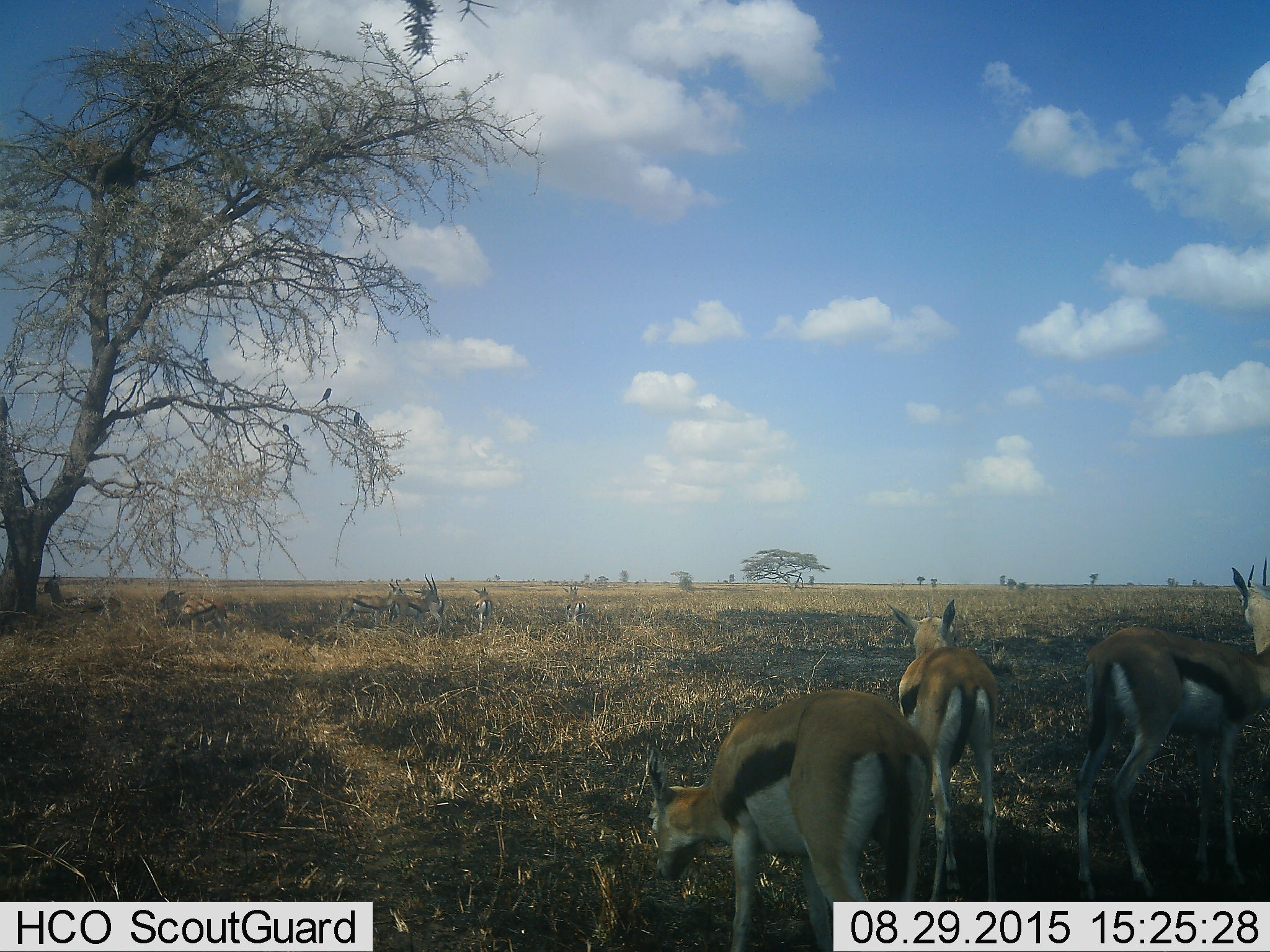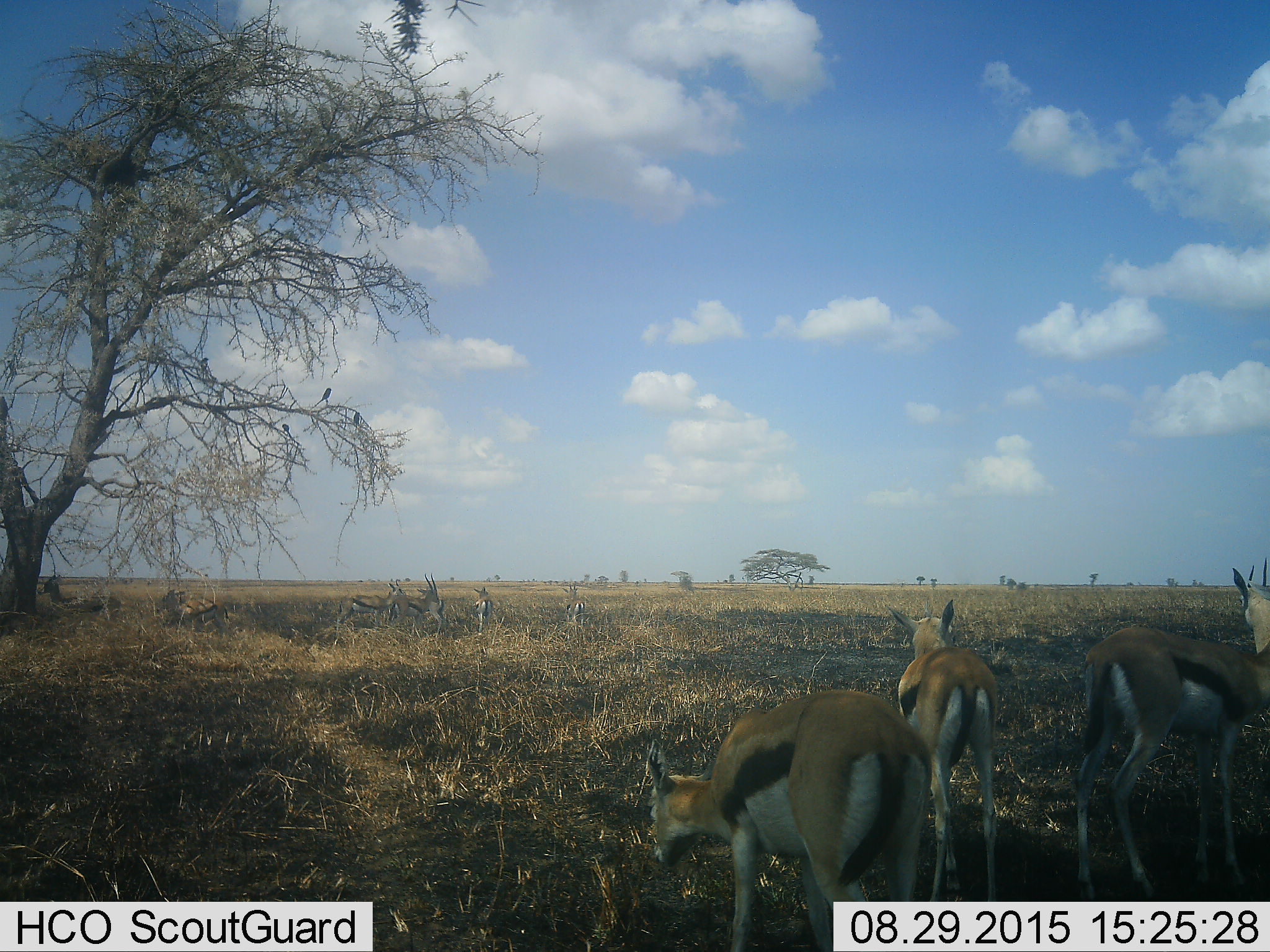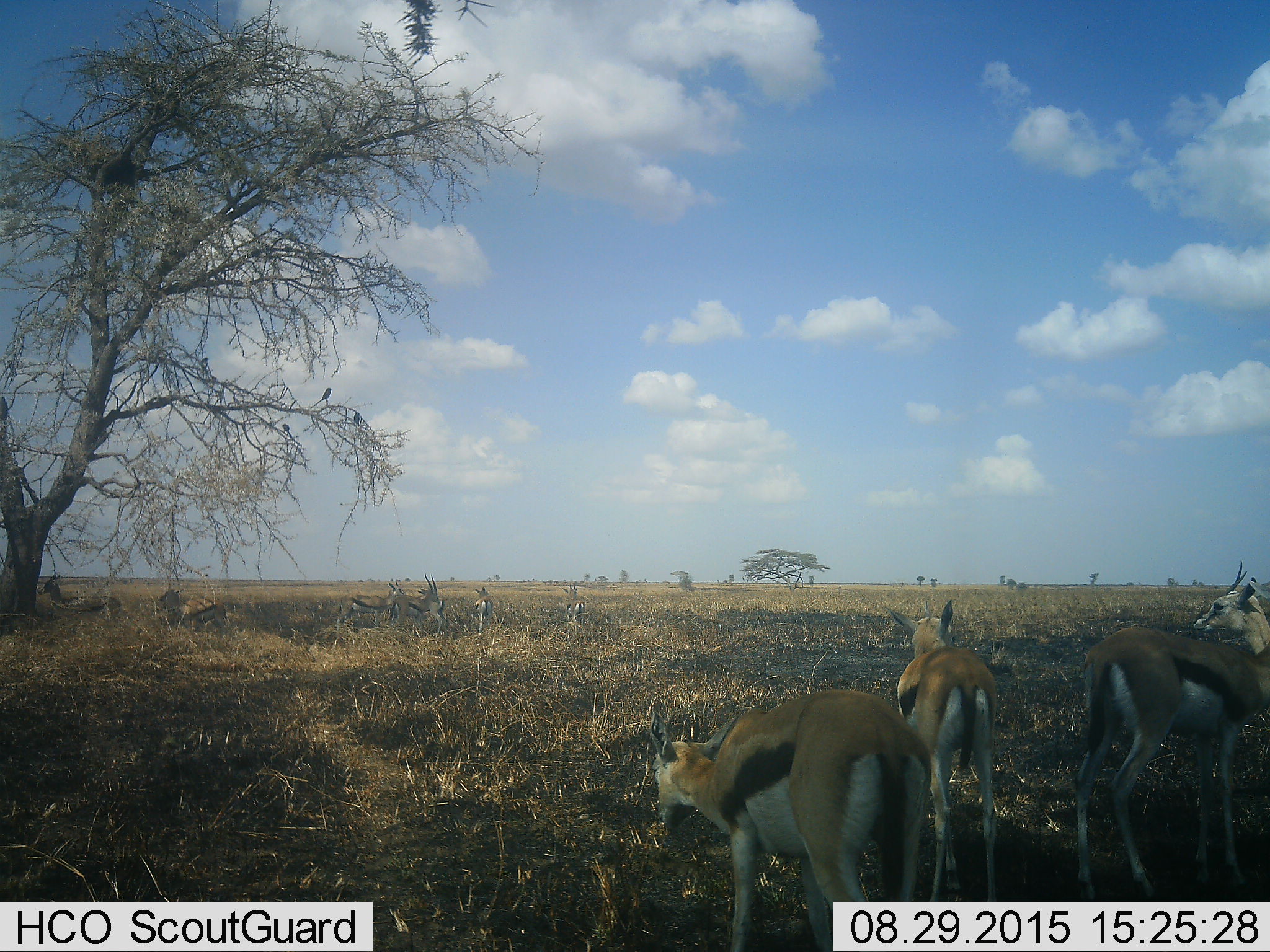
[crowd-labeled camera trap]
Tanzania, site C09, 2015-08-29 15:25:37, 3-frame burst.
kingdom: Animalia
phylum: Chordata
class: Mammalia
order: Artiodactyla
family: Bovidae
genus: Eudorcas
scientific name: Eudorcas thomsonii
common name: thomson's gazelle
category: gazellethomsons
Gazellethomsons (thomson's gazelle) (Eudorcas thomsonii), count 10. Behavior (volunteer vote fractions): standing 71%, resting 12%, moving 18%, interacting 6%. Young present (vote fraction): 24%. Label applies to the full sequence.